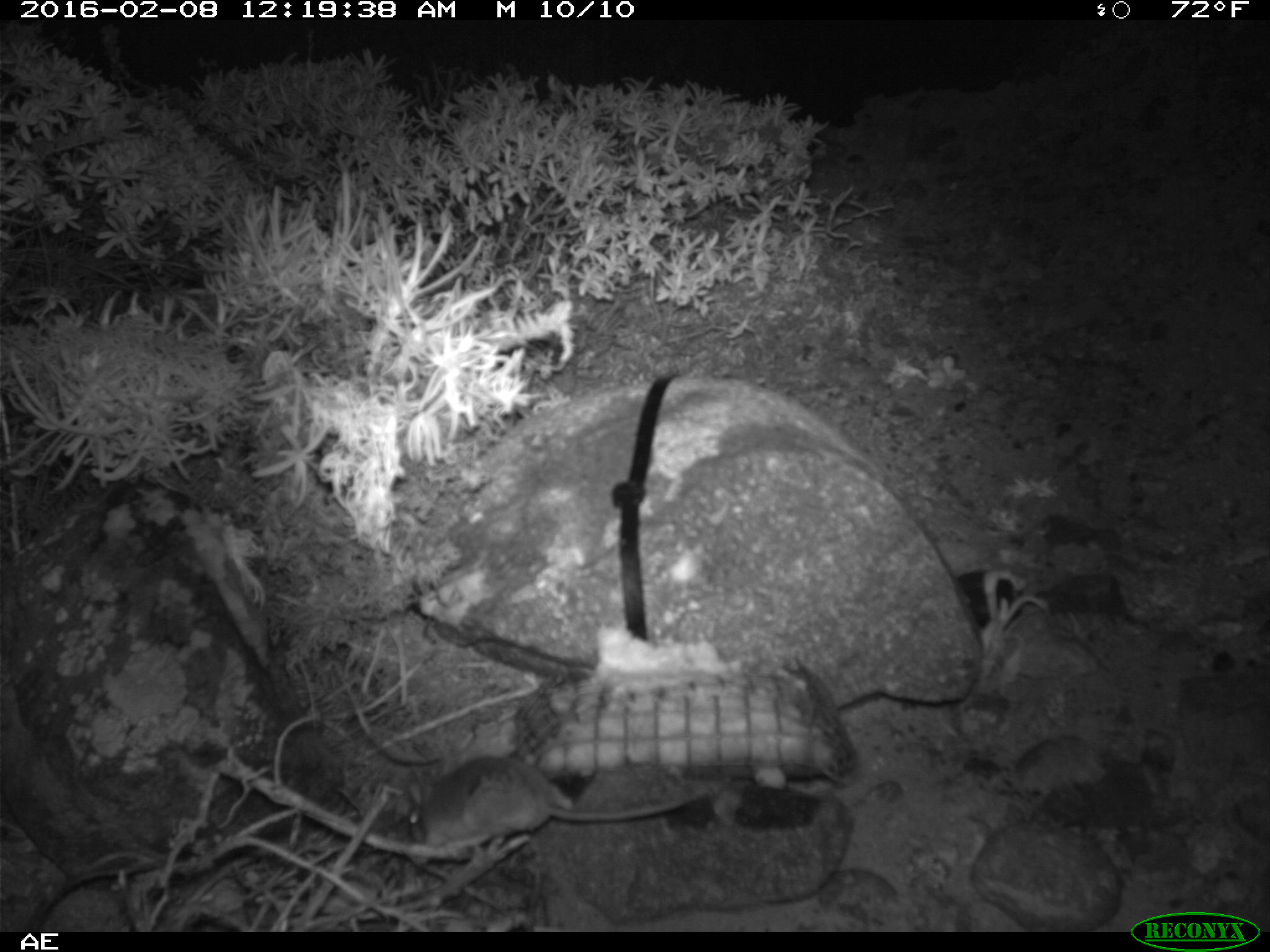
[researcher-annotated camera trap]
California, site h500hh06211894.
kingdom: Animalia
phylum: Chordata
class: Mammalia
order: Rodentia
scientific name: Rodentia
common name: rodent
Rodent (Rodentia).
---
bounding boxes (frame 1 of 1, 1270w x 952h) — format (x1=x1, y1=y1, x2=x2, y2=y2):
rodent: (x1=408, y1=754, x2=690, y2=850)